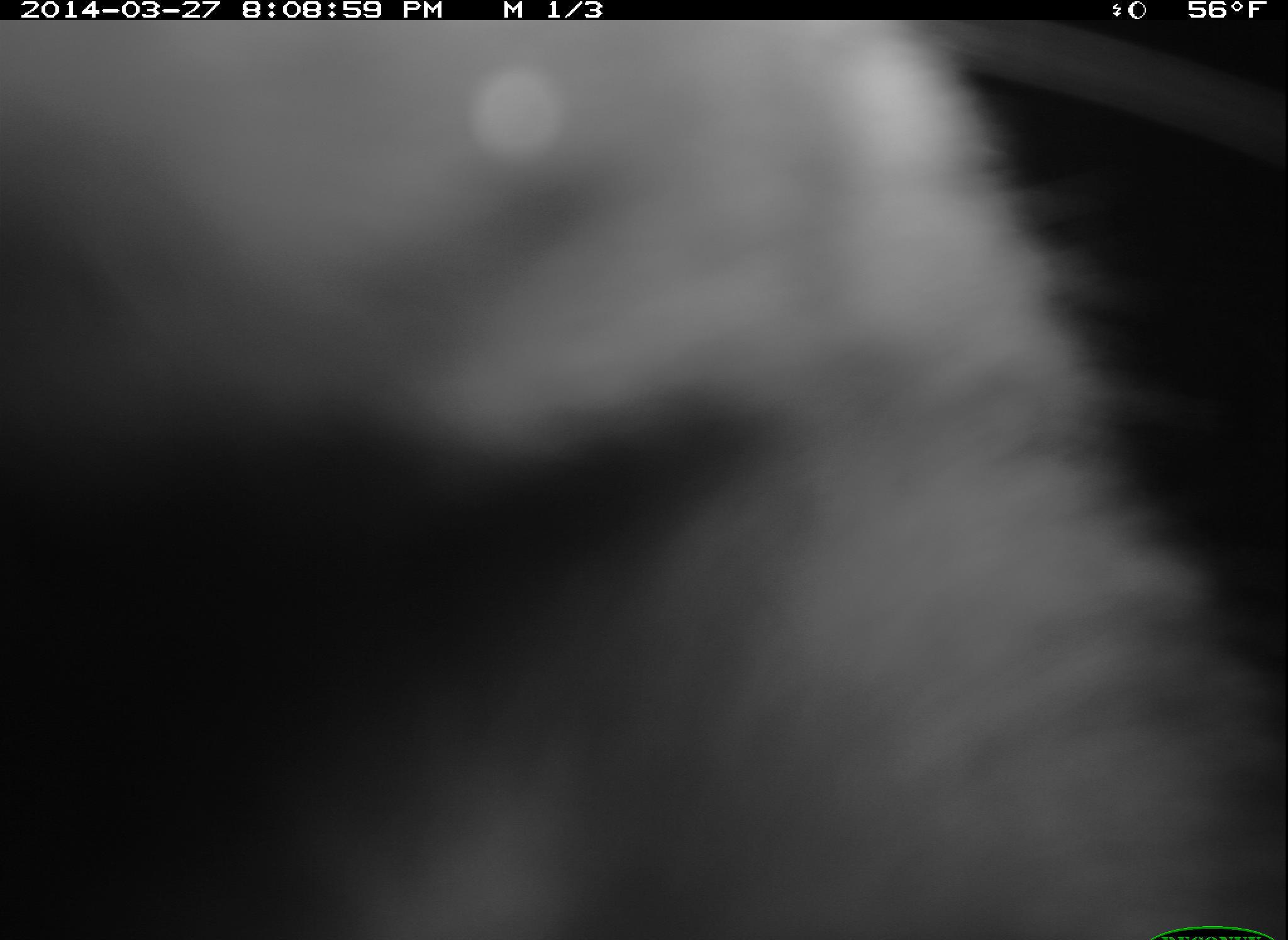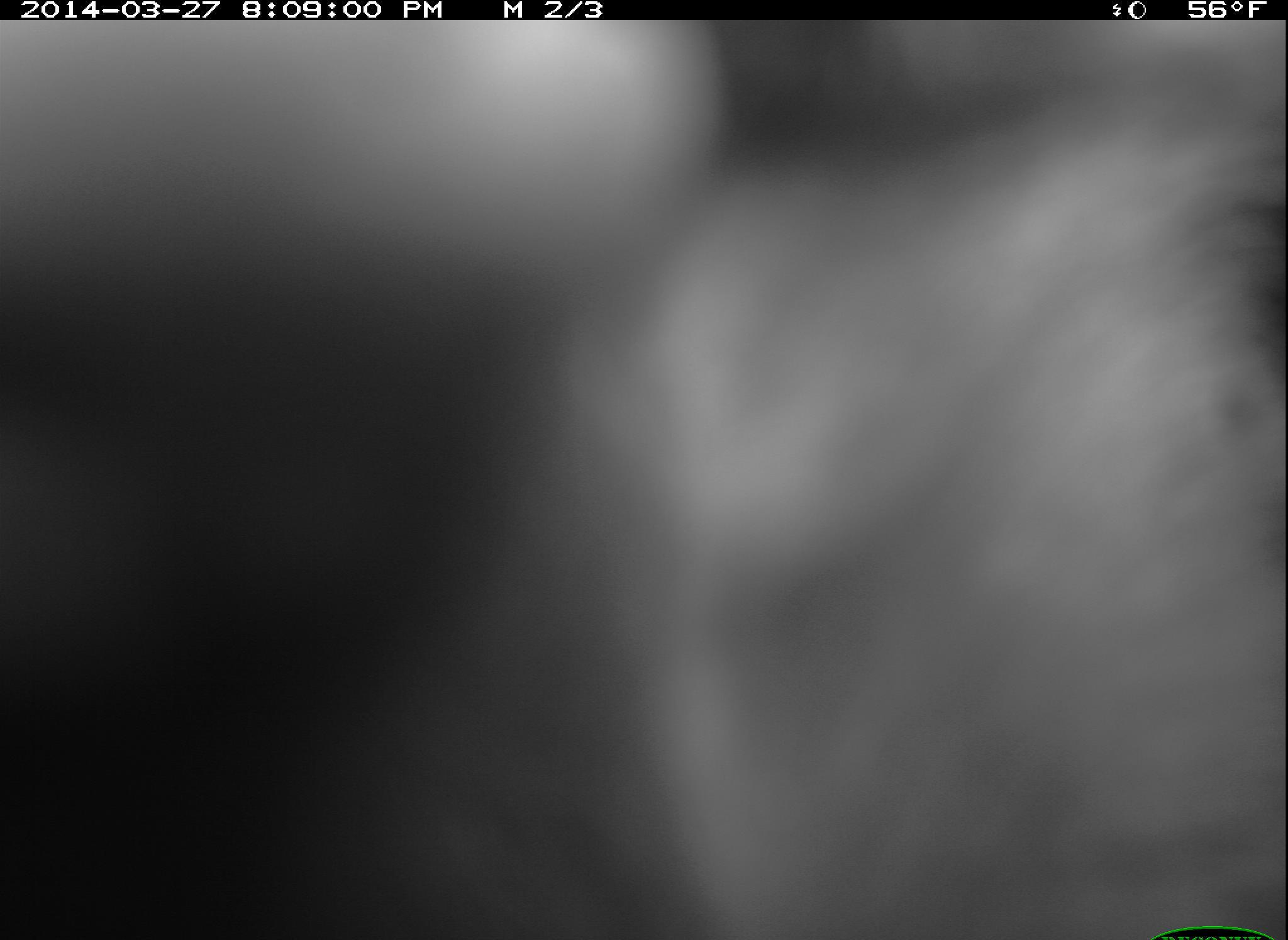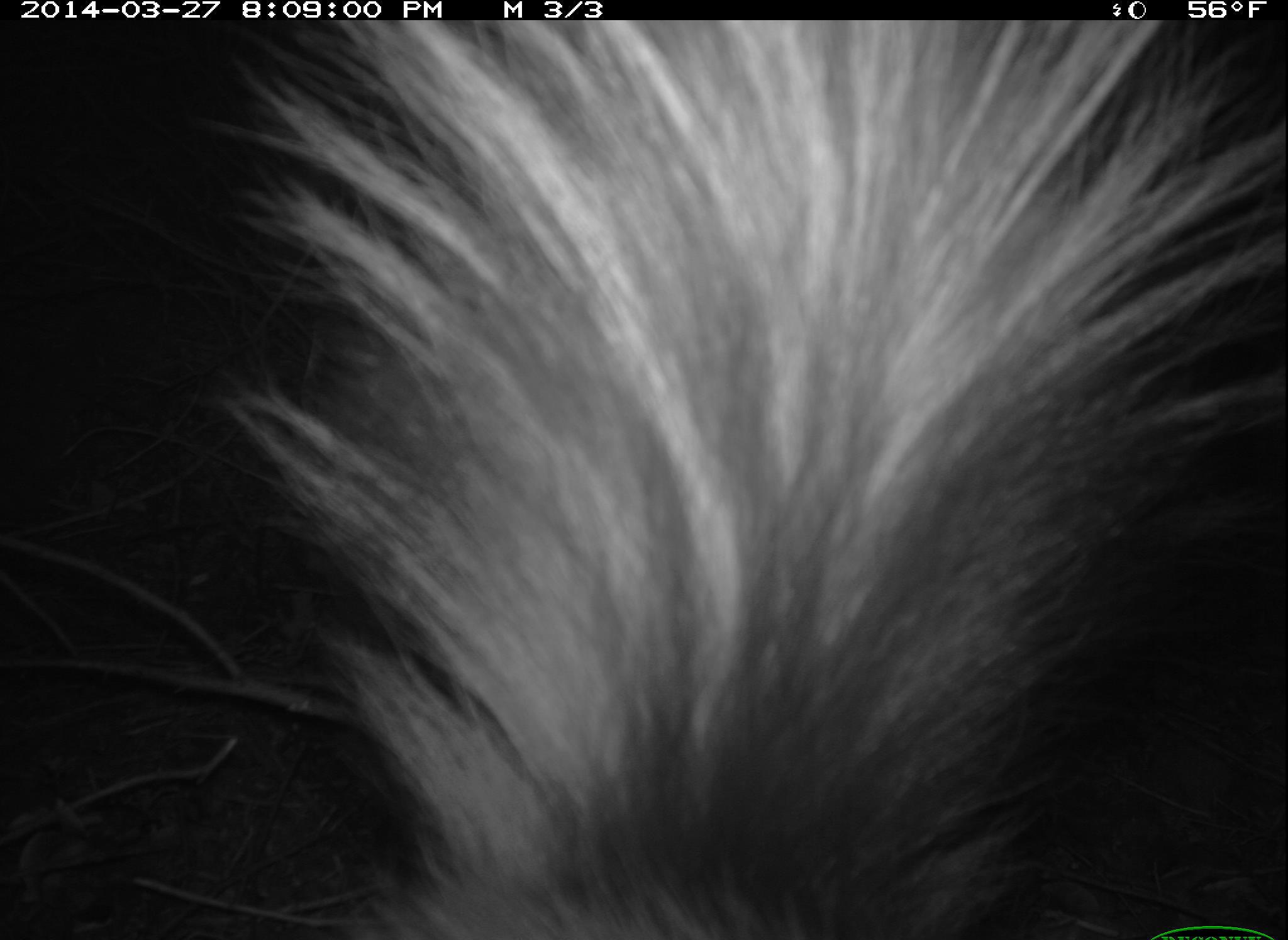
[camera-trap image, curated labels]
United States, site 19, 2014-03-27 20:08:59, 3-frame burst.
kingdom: Animalia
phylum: Chordata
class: Mammalia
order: Carnivora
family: Mephitidae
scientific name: Mephitidae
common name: skunk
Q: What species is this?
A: Skunk (Mephitidae).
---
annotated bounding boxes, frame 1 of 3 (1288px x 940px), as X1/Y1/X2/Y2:
skunk: 2/21/1285/940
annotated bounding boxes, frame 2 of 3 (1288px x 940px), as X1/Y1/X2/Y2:
skunk: 0/19/1288/940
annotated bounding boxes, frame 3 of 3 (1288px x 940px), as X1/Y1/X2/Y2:
skunk: 229/19/1286/938